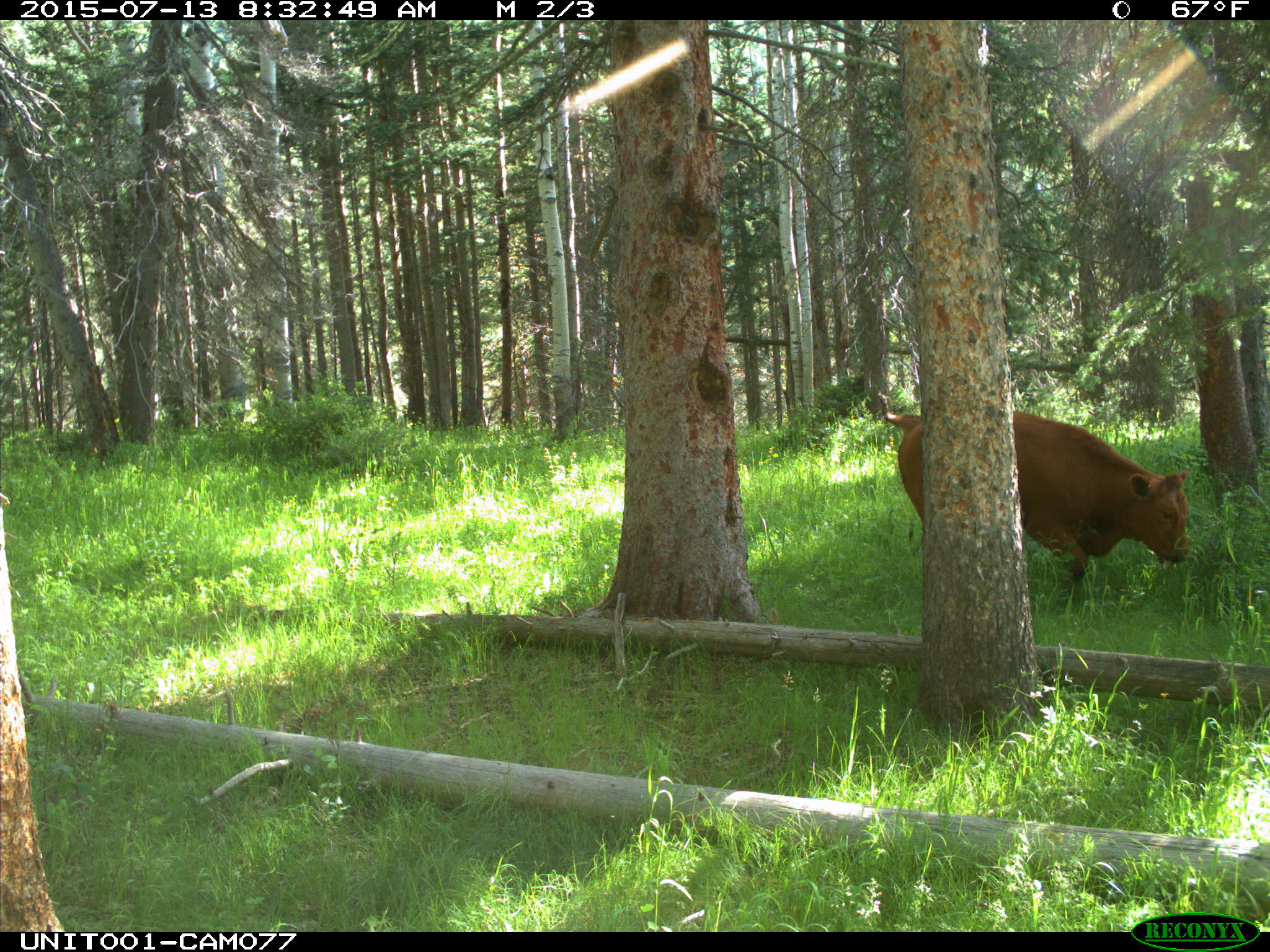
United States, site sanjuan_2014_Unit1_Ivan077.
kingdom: Animalia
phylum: Chordata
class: Mammalia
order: Artiodactyla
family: Bovidae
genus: Bos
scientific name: Bos taurus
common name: domestic cow